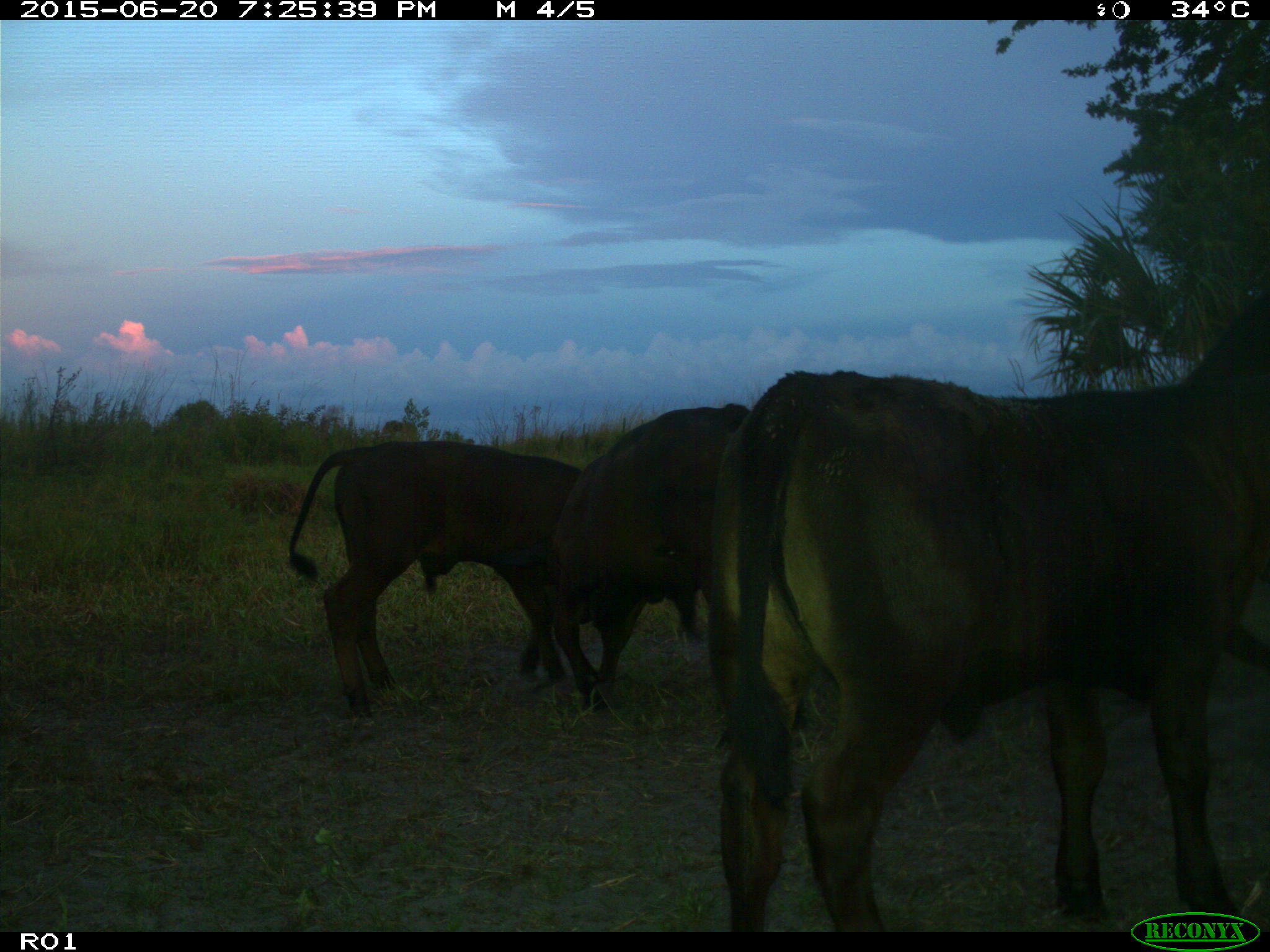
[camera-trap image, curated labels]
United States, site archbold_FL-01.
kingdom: Animalia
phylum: Chordata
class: Mammalia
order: Artiodactyla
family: Bovidae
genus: Bos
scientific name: Bos taurus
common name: domestic cow